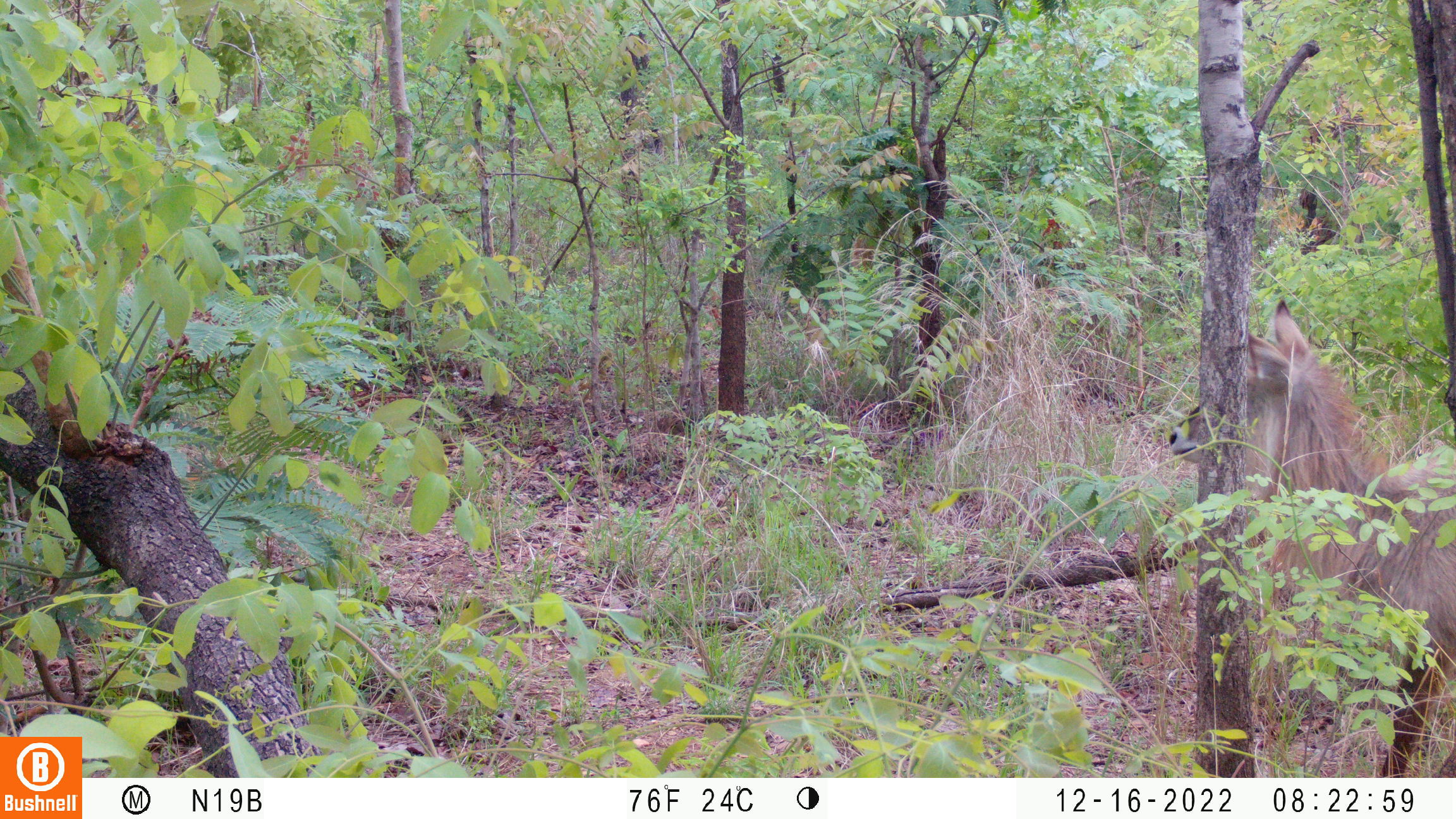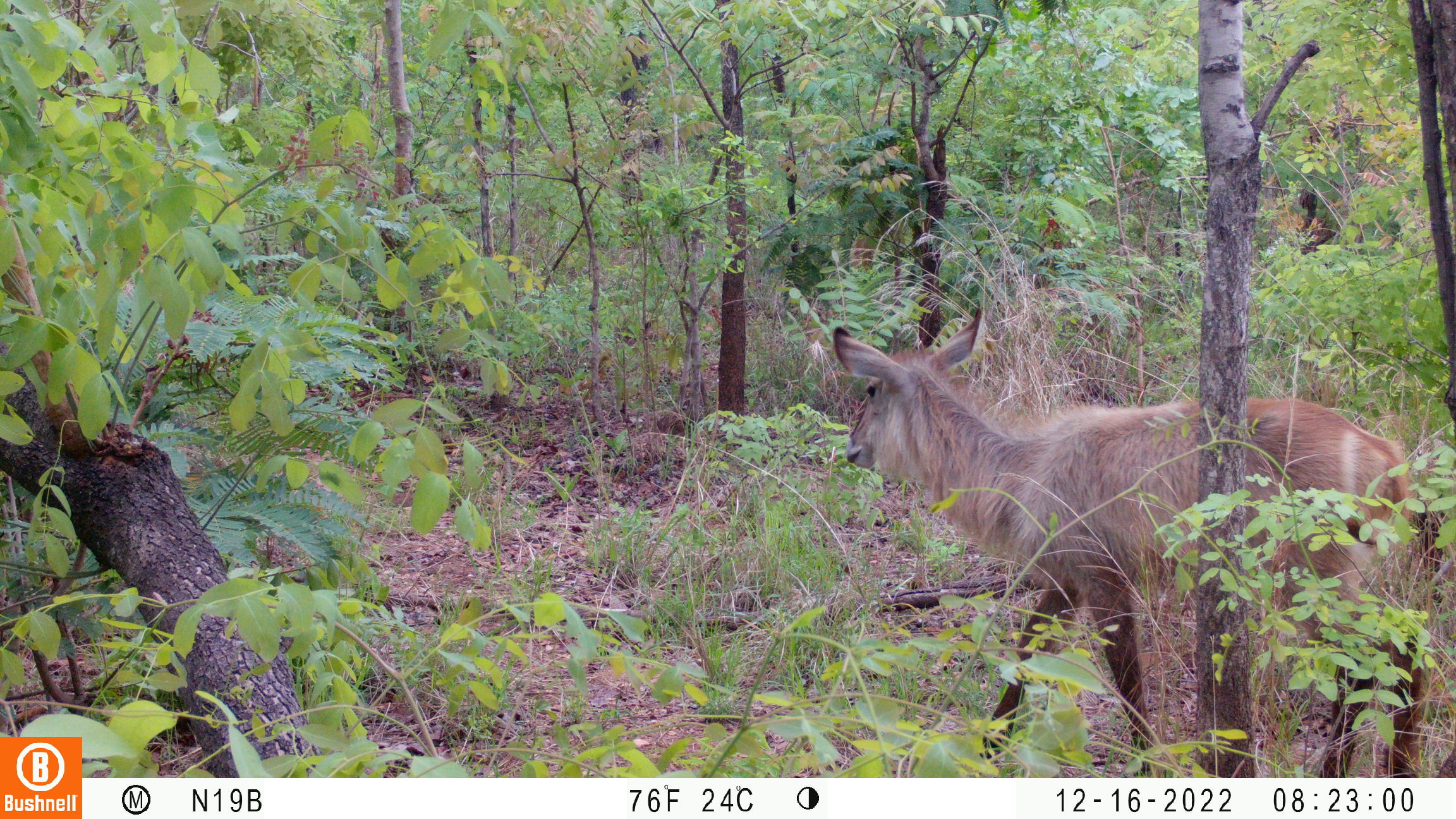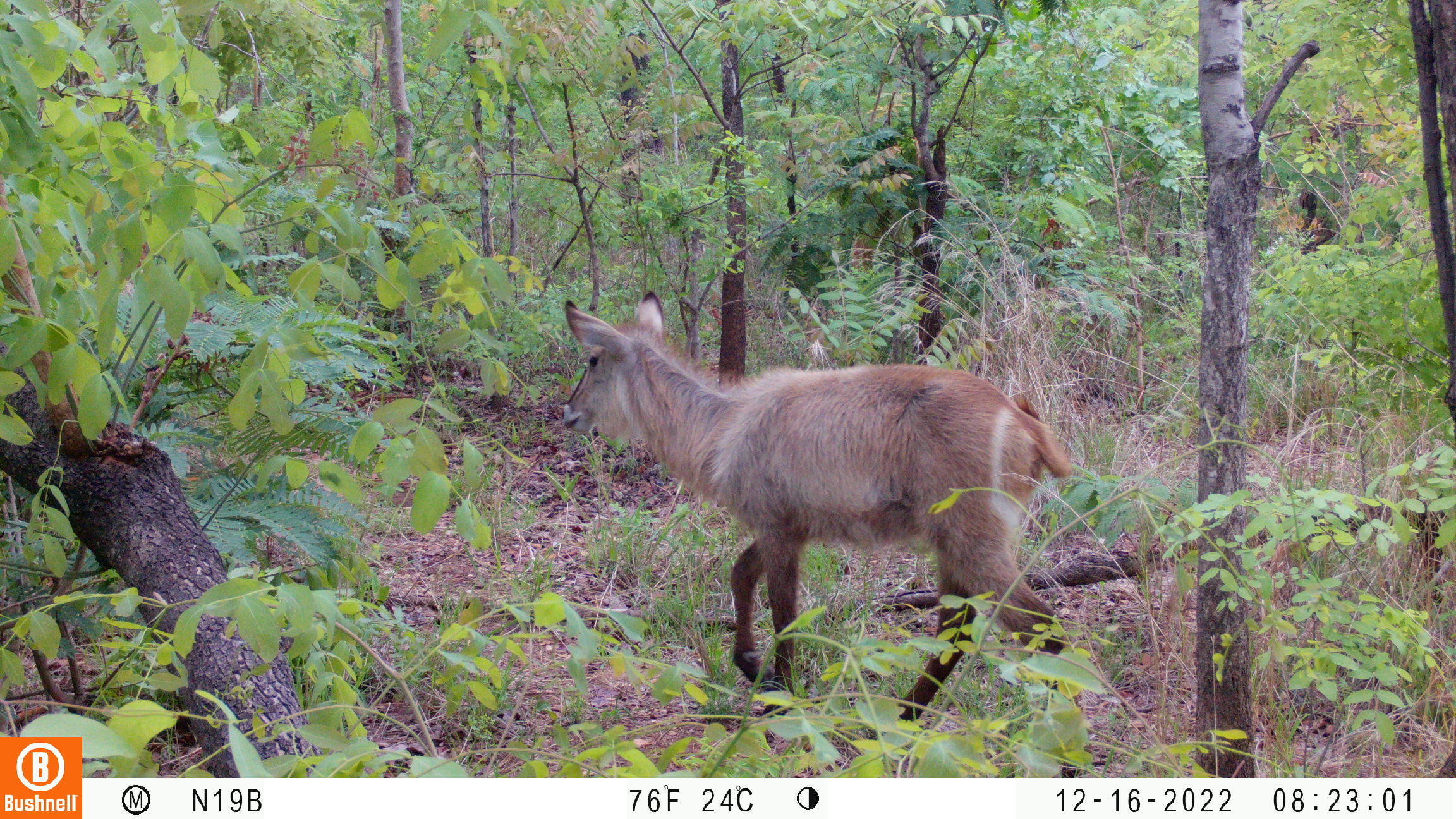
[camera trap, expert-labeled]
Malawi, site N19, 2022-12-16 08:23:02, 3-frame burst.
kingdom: Animalia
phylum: Chordata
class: Mammalia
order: Artiodactyla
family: Bovidae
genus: Kobus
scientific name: Kobus ellipsiprymnus ellipsiprymnus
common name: common waterbuck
Common waterbuck (Kobus ellipsiprymnus ellipsiprymnus), count 1.